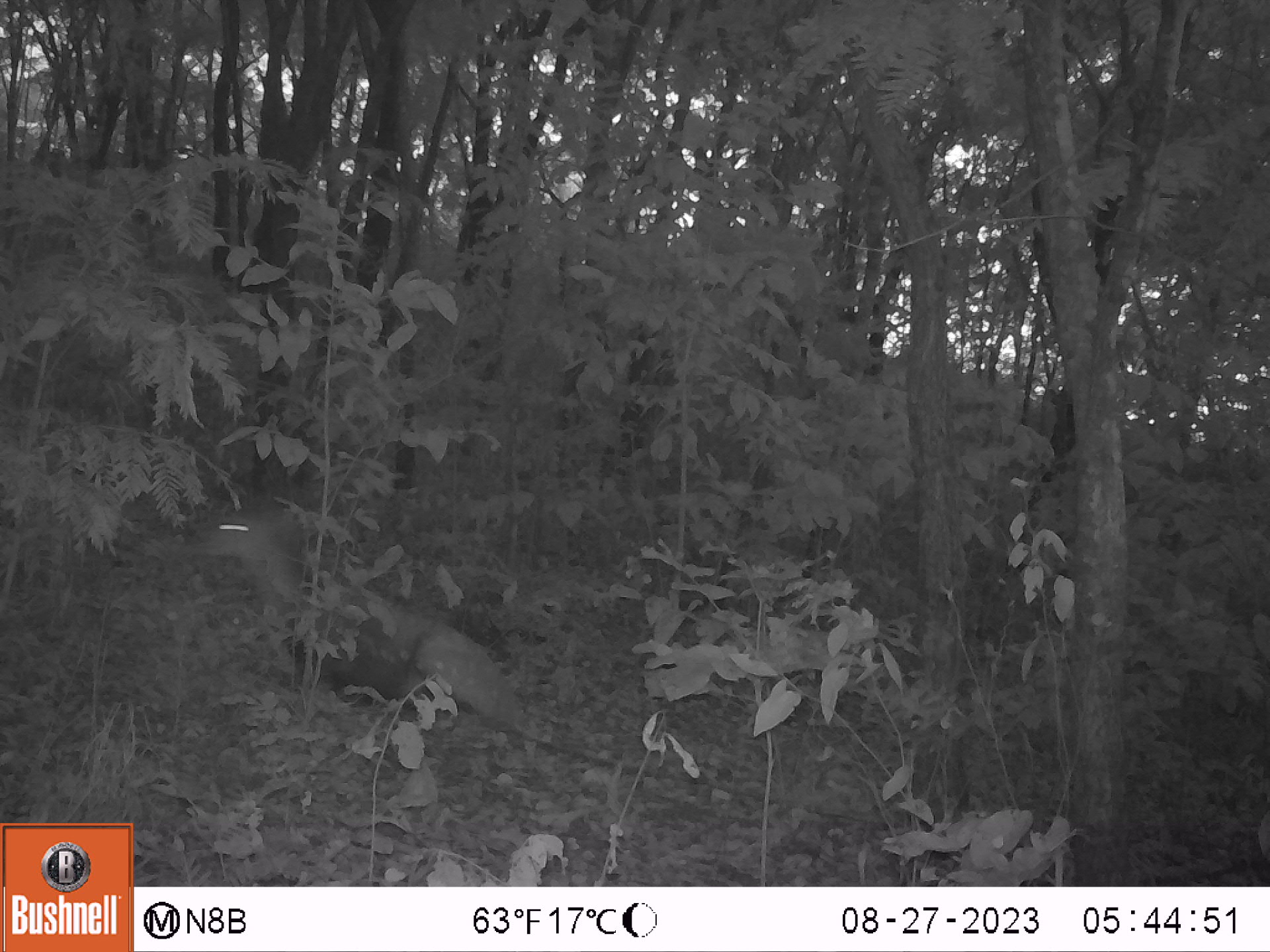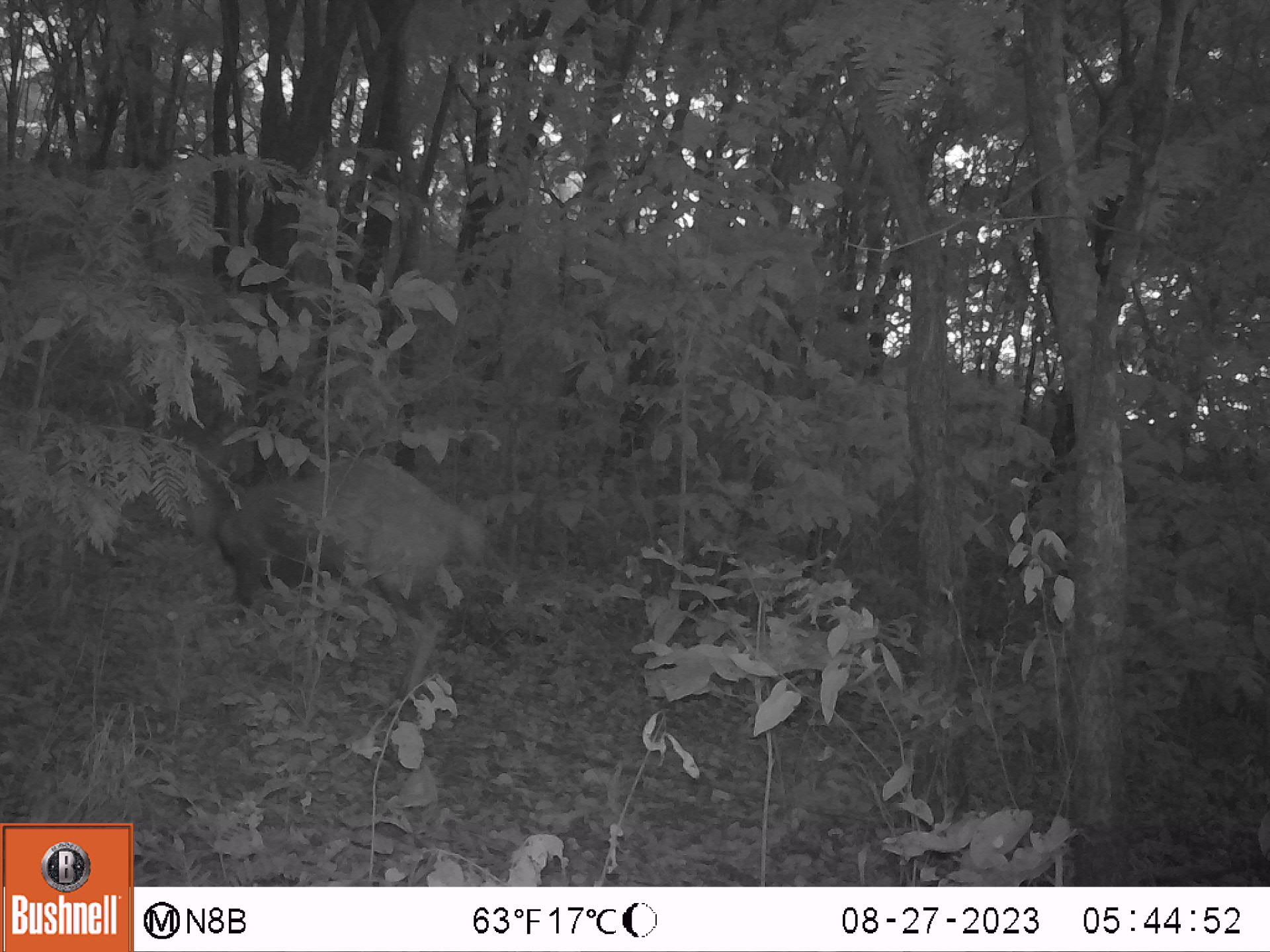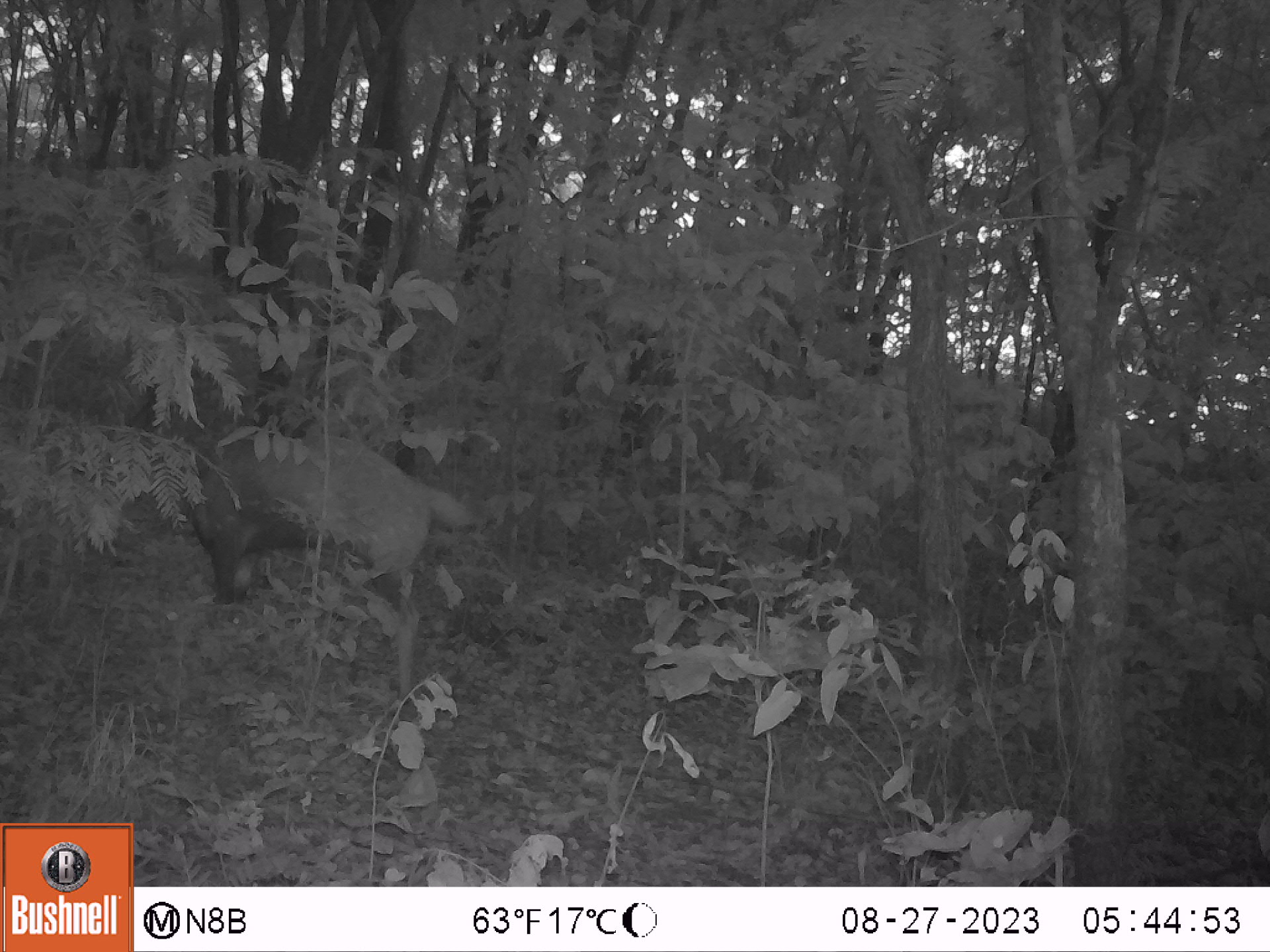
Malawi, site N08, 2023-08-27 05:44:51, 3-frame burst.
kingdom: Animalia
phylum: Chordata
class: Mammalia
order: Artiodactyla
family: Bovidae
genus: Tragelaphus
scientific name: Tragelaphus sylvaticus sylvaticus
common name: cape bushbuck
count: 1